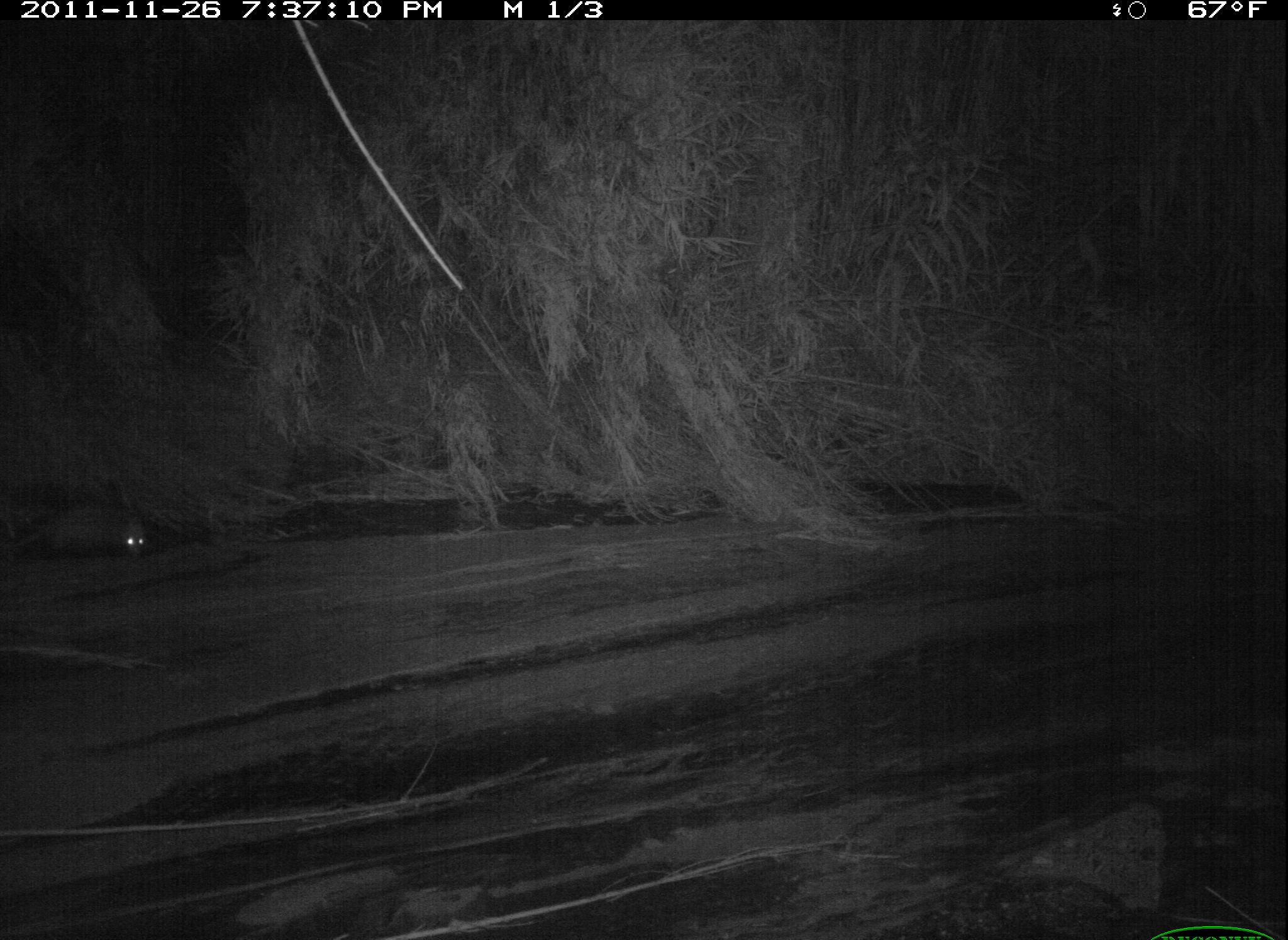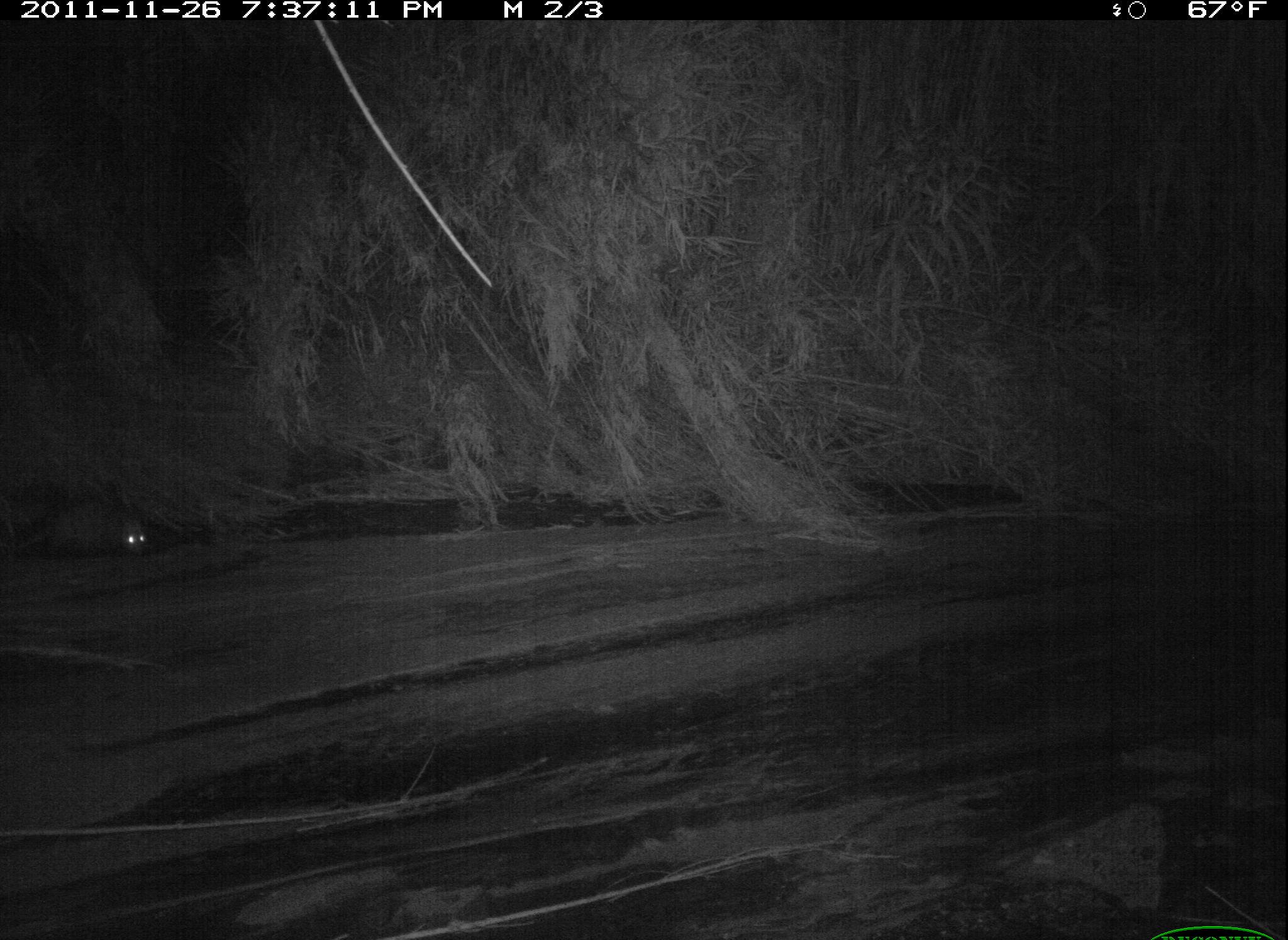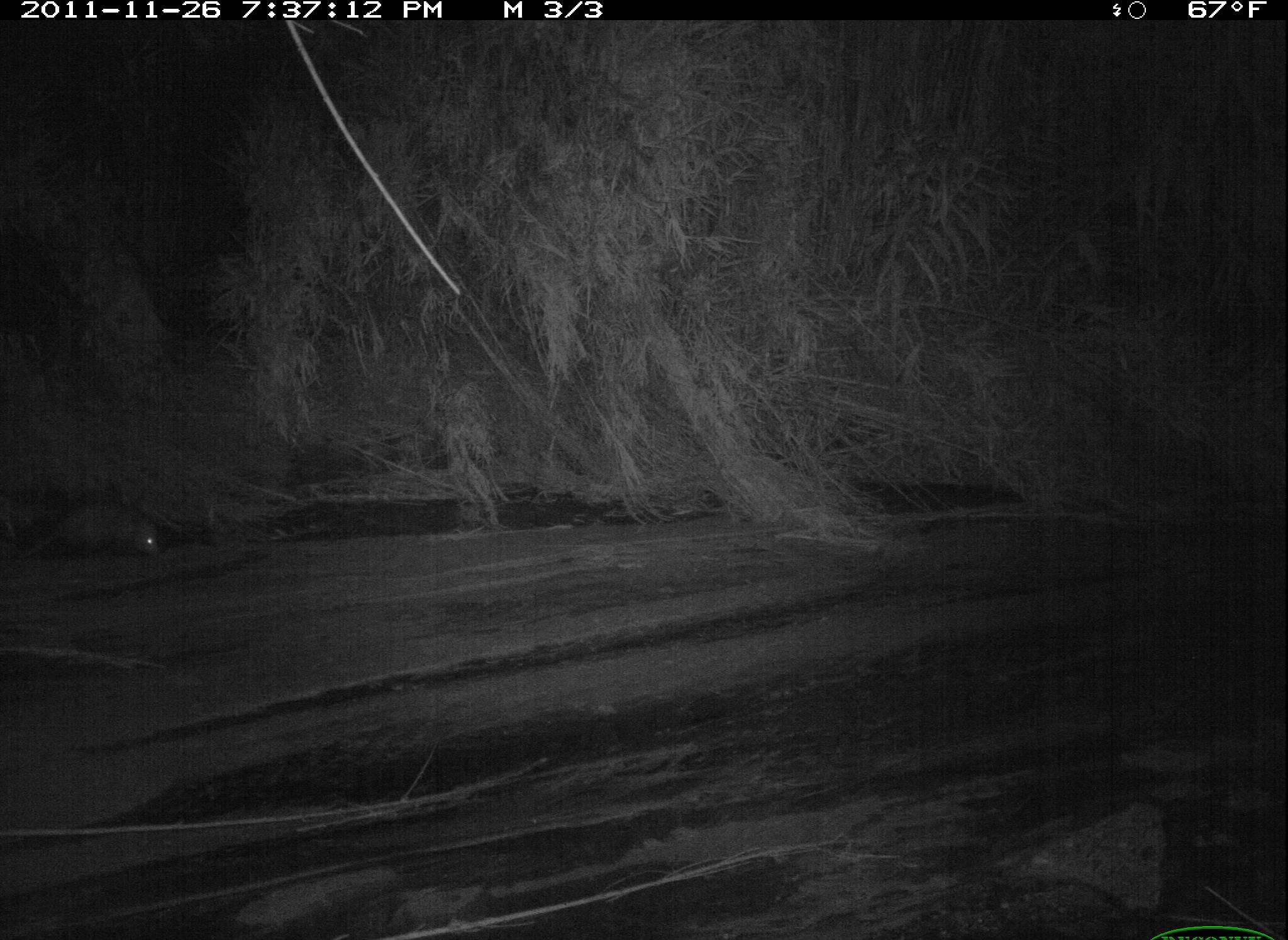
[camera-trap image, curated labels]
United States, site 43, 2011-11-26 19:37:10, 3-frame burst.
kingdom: Animalia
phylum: Chordata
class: Mammalia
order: Didelphimorphia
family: Didelphidae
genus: Didelphis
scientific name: Didelphis virginiana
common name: virginia opossum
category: opossum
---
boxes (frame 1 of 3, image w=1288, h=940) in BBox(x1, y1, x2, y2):
opossum: BBox(10, 490, 172, 578)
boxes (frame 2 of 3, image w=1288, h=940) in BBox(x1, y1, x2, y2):
opossum: BBox(2, 494, 159, 575)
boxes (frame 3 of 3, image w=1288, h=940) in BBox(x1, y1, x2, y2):
opossum: BBox(3, 496, 179, 565)